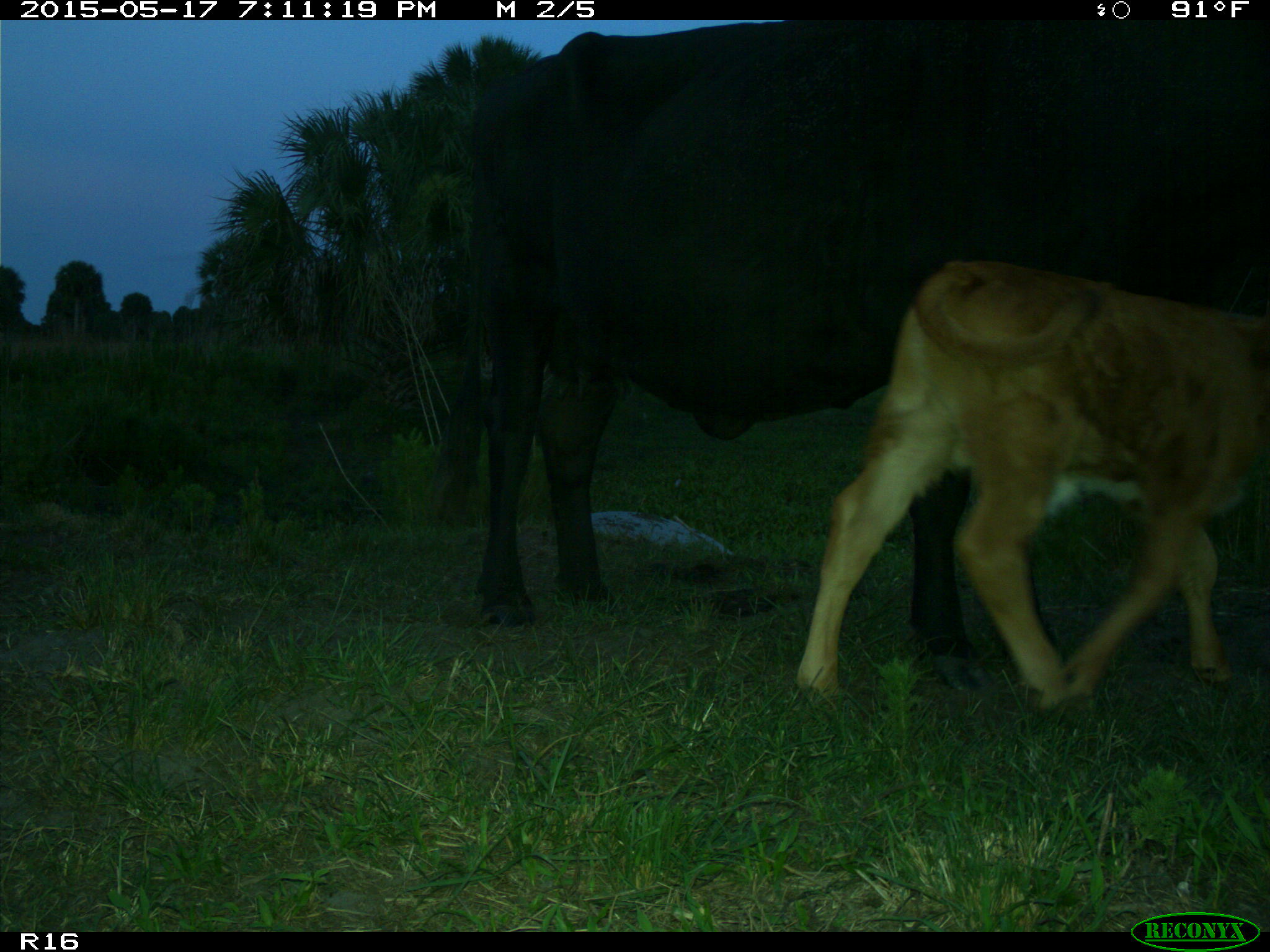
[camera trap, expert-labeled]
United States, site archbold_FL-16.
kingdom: Animalia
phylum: Chordata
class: Mammalia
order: Artiodactyla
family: Bovidae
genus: Bos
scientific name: Bos taurus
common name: domestic cow